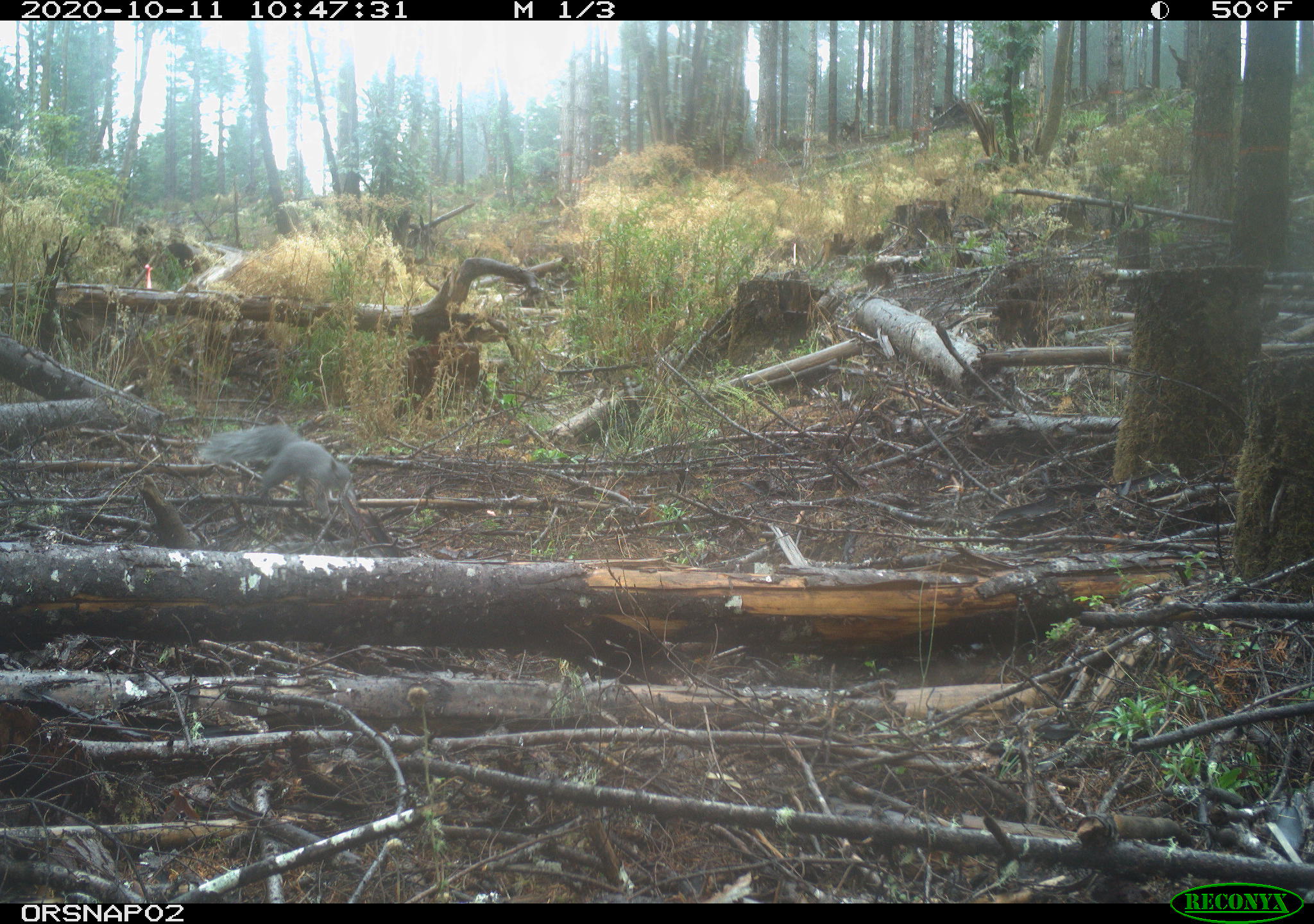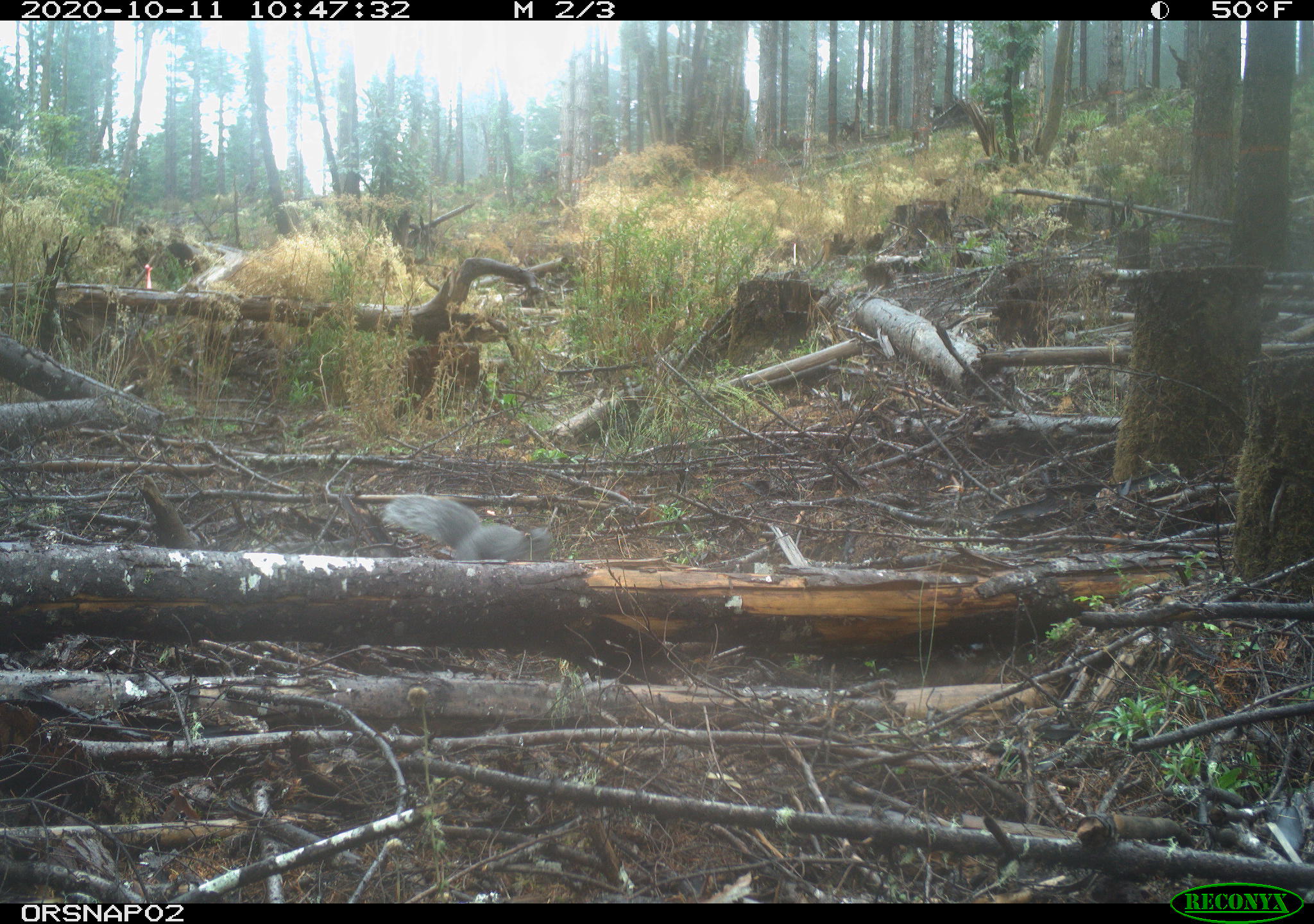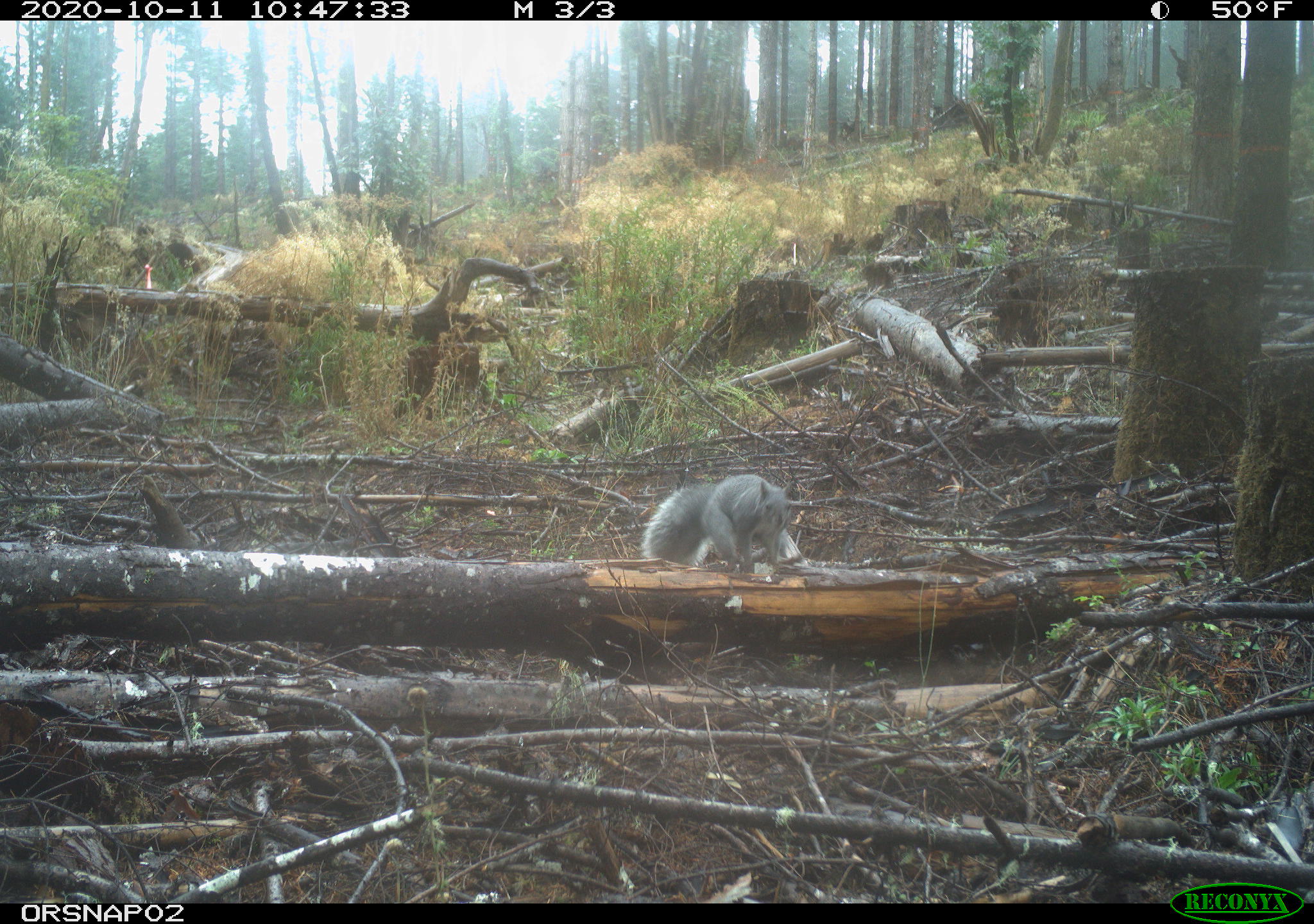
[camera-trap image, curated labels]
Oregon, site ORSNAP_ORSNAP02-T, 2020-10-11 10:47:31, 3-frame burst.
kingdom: Animalia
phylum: Chordata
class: Mammalia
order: Rodentia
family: Sciuridae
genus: Sciurus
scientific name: Sciurus griseus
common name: western gray squirrel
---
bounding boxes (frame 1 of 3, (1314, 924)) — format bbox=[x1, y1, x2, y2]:
western gray squirrel: bbox=[200, 420, 362, 520]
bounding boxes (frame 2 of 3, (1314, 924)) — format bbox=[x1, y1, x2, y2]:
western gray squirrel: bbox=[386, 492, 565, 570]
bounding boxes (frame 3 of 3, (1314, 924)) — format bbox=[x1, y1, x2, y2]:
western gray squirrel: bbox=[635, 469, 801, 574]